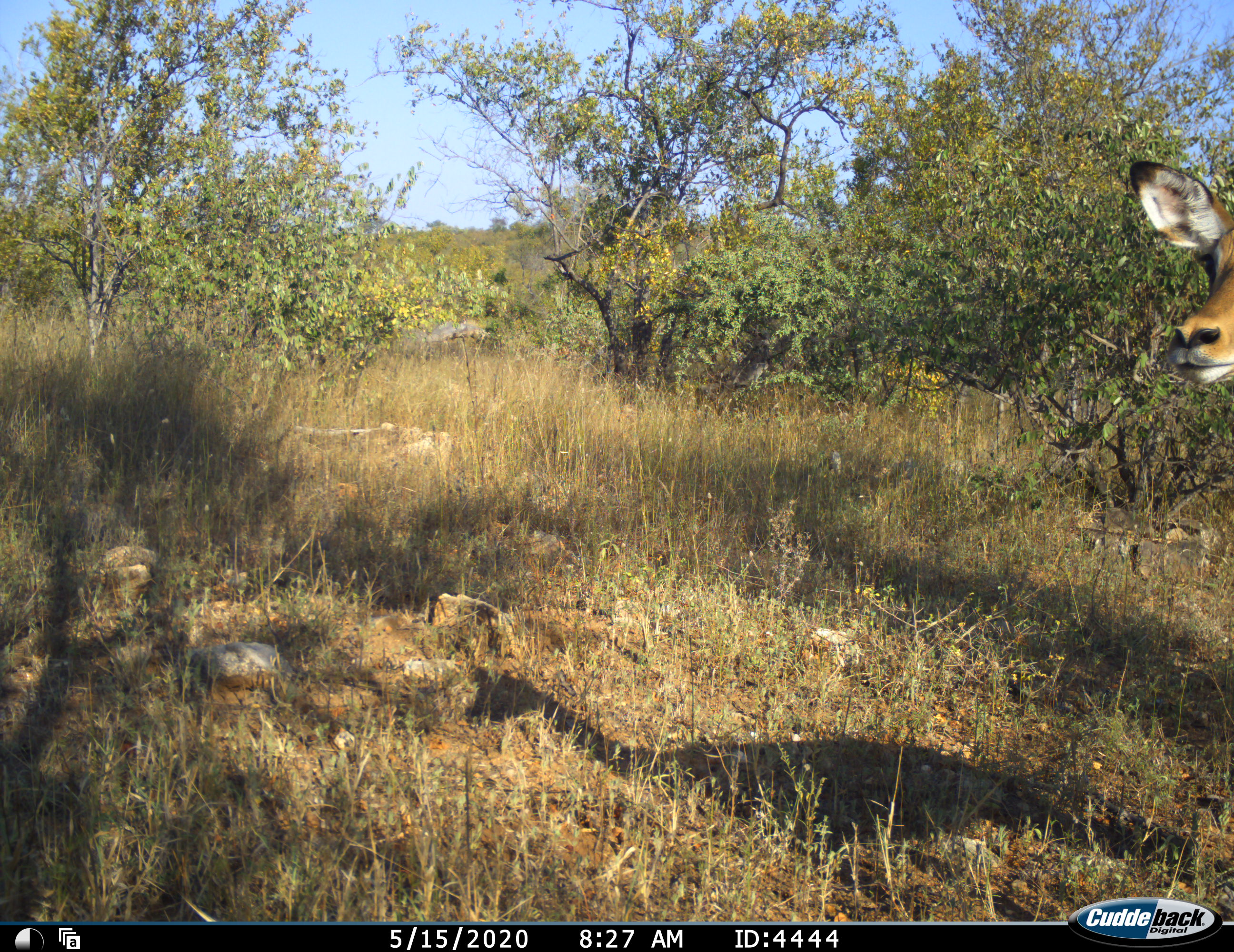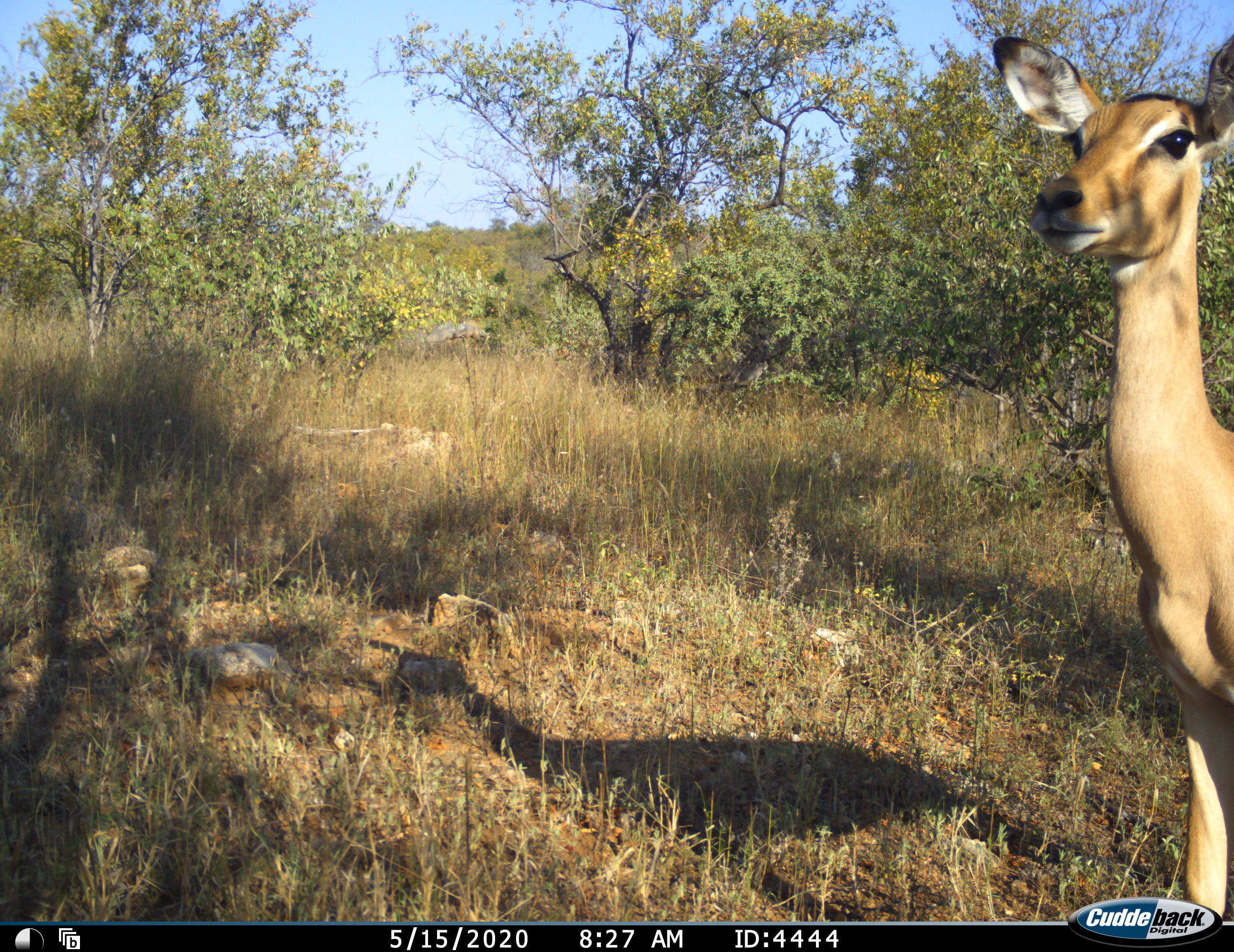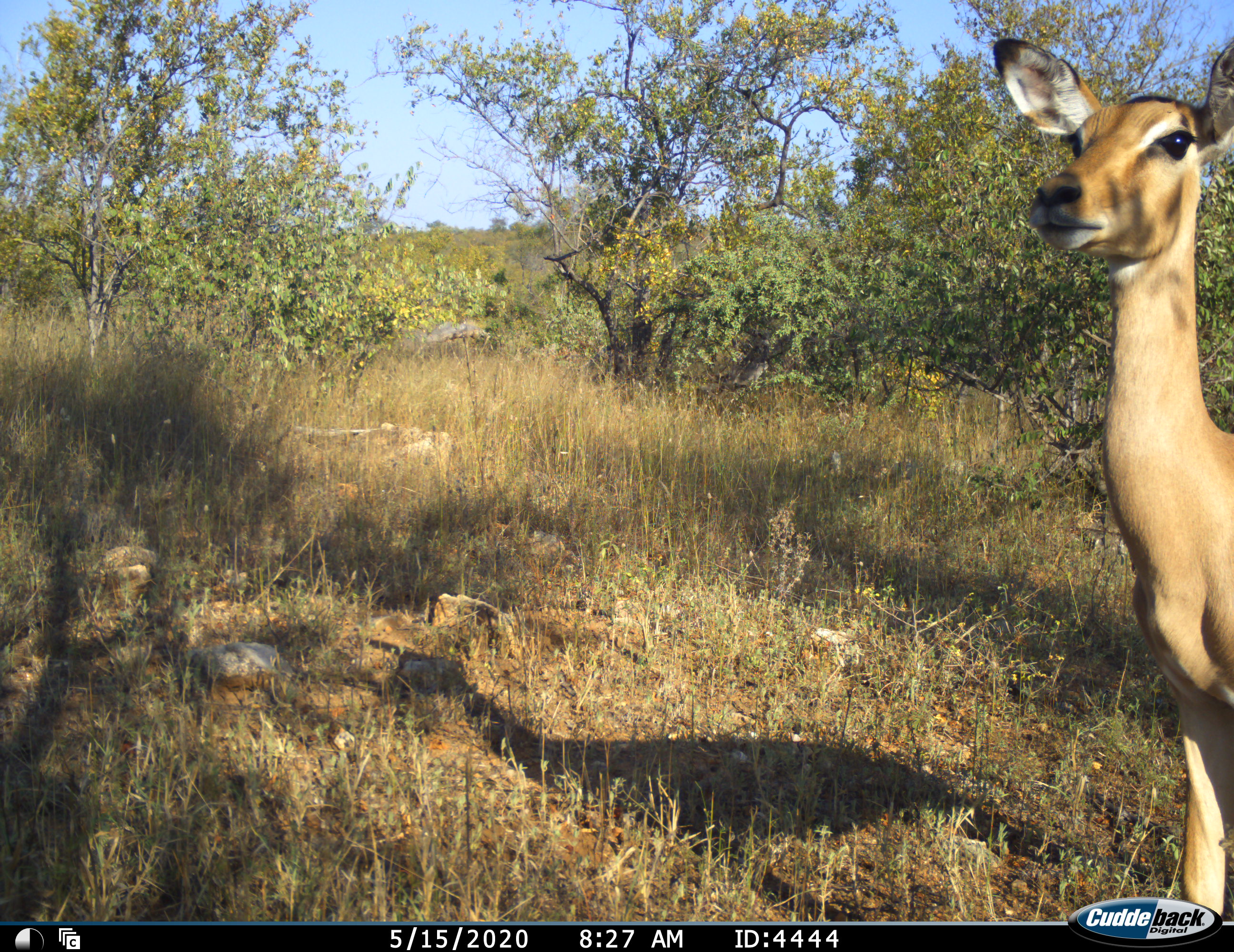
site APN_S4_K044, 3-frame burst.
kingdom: Animalia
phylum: Chordata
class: Mammalia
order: Artiodactyla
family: Bovidae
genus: Aepyceros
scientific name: Aepyceros melampus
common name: impala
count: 1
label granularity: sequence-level